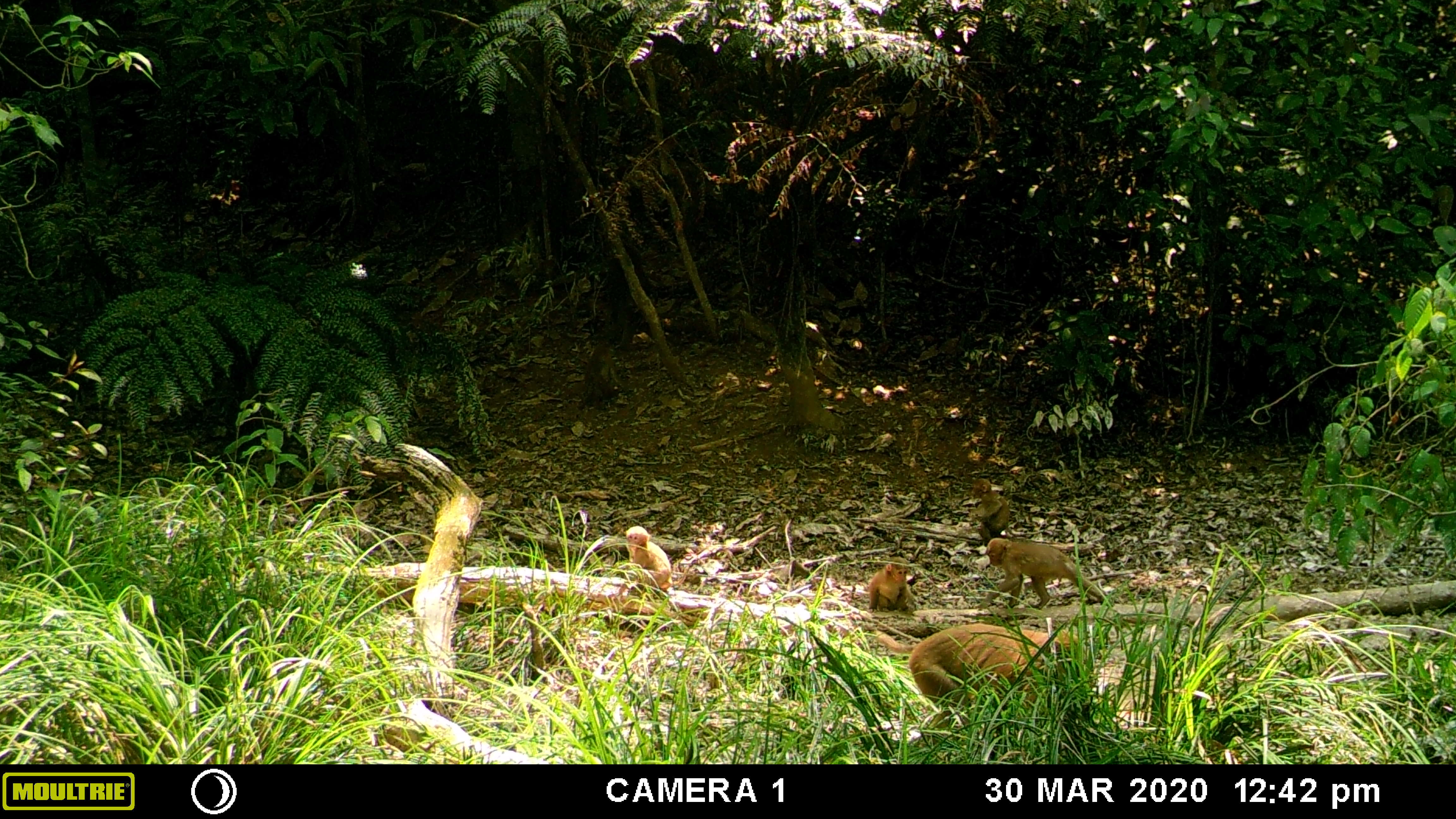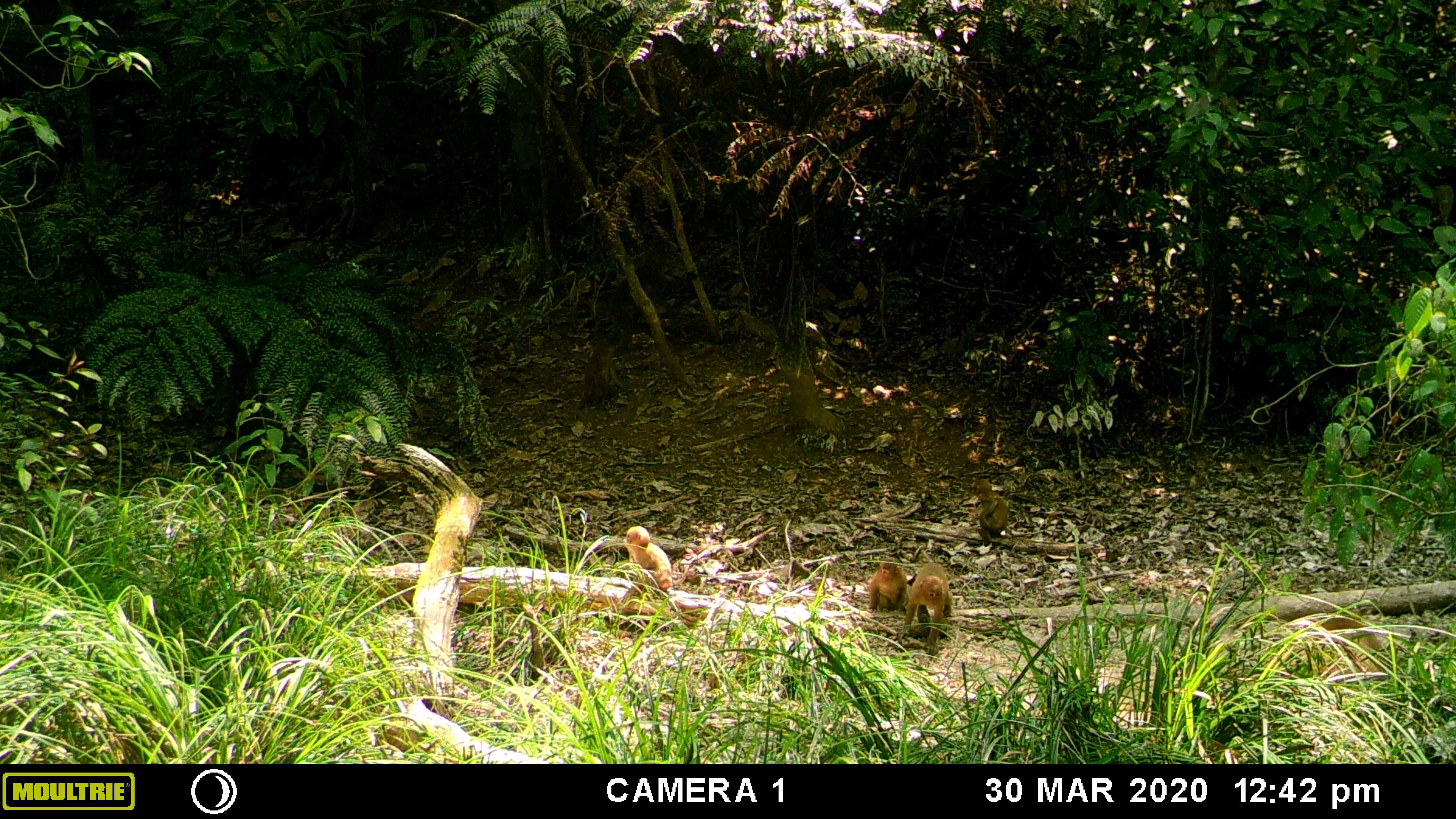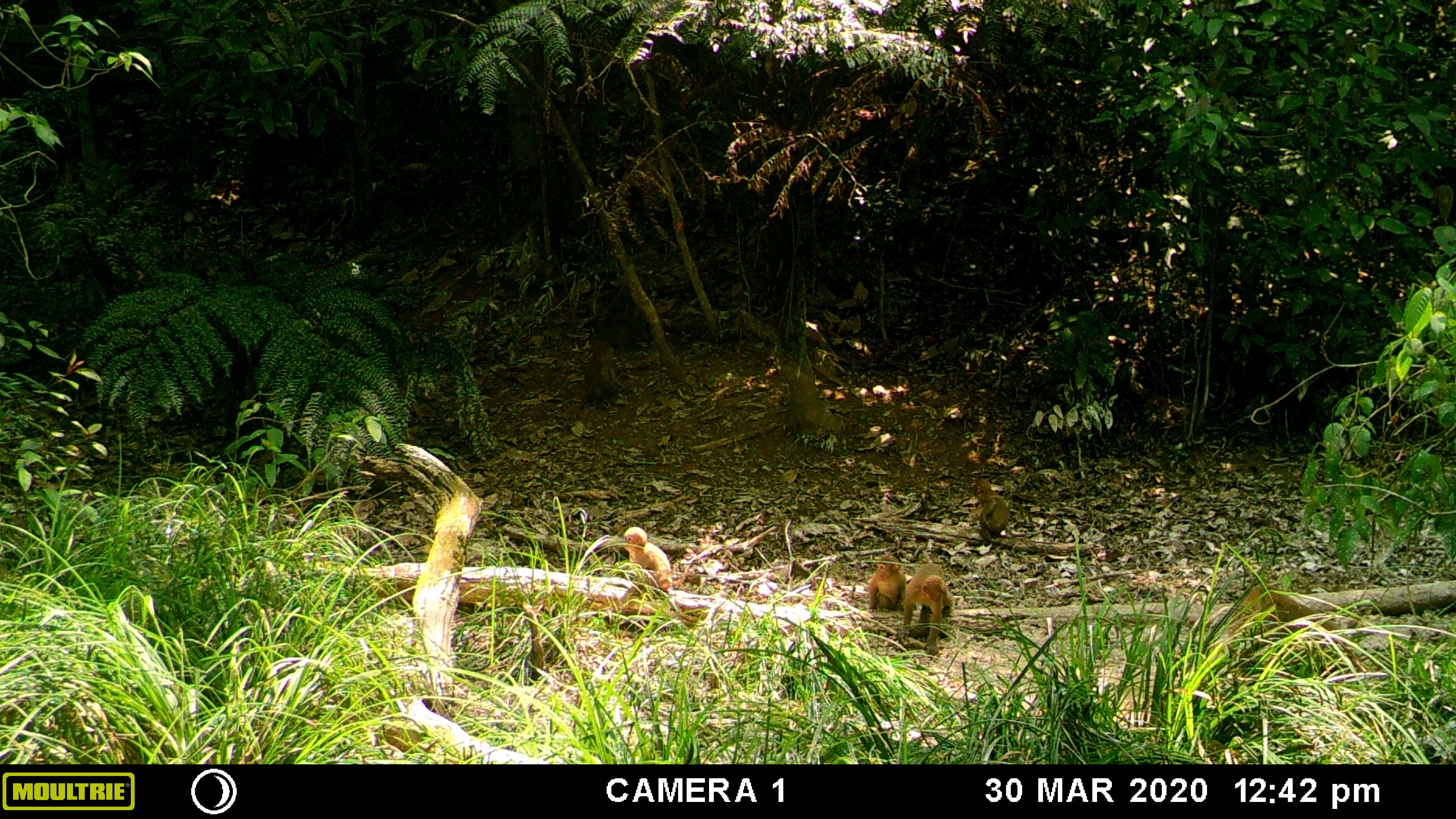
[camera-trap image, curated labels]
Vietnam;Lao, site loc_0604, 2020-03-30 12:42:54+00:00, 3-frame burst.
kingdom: Animalia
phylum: Chordata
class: Mammalia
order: Primates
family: Cercopithecidae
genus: Macaca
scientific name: Macaca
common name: macaques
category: assam or rhesus macaque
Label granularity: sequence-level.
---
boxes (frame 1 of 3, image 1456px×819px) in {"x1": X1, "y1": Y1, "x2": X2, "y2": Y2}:
assam or rhesus macaque: {"x1": 875, "y1": 623, "x2": 1078, "y2": 746}; {"x1": 975, "y1": 537, "x2": 1115, "y2": 611}; {"x1": 614, "y1": 526, "x2": 689, "y2": 598}; {"x1": 607, "y1": 245, "x2": 651, "y2": 351}; {"x1": 971, "y1": 479, "x2": 1028, "y2": 547}; {"x1": 576, "y1": 337, "x2": 624, "y2": 410}; {"x1": 867, "y1": 556, "x2": 915, "y2": 614}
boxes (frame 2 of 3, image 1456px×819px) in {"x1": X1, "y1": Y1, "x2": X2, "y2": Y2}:
assam or rhesus macaque: {"x1": 606, "y1": 262, "x2": 674, "y2": 358}; {"x1": 896, "y1": 562, "x2": 952, "y2": 655}; {"x1": 623, "y1": 526, "x2": 690, "y2": 595}; {"x1": 578, "y1": 339, "x2": 631, "y2": 410}; {"x1": 971, "y1": 479, "x2": 1013, "y2": 547}; {"x1": 867, "y1": 563, "x2": 909, "y2": 613}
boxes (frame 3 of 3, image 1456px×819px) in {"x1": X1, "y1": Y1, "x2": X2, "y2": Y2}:
assam or rhesus macaque: {"x1": 1227, "y1": 585, "x2": 1342, "y2": 648}; {"x1": 898, "y1": 563, "x2": 956, "y2": 655}; {"x1": 623, "y1": 527, "x2": 690, "y2": 591}; {"x1": 577, "y1": 342, "x2": 623, "y2": 410}; {"x1": 600, "y1": 284, "x2": 646, "y2": 350}; {"x1": 973, "y1": 481, "x2": 1010, "y2": 547}; {"x1": 868, "y1": 554, "x2": 906, "y2": 613}